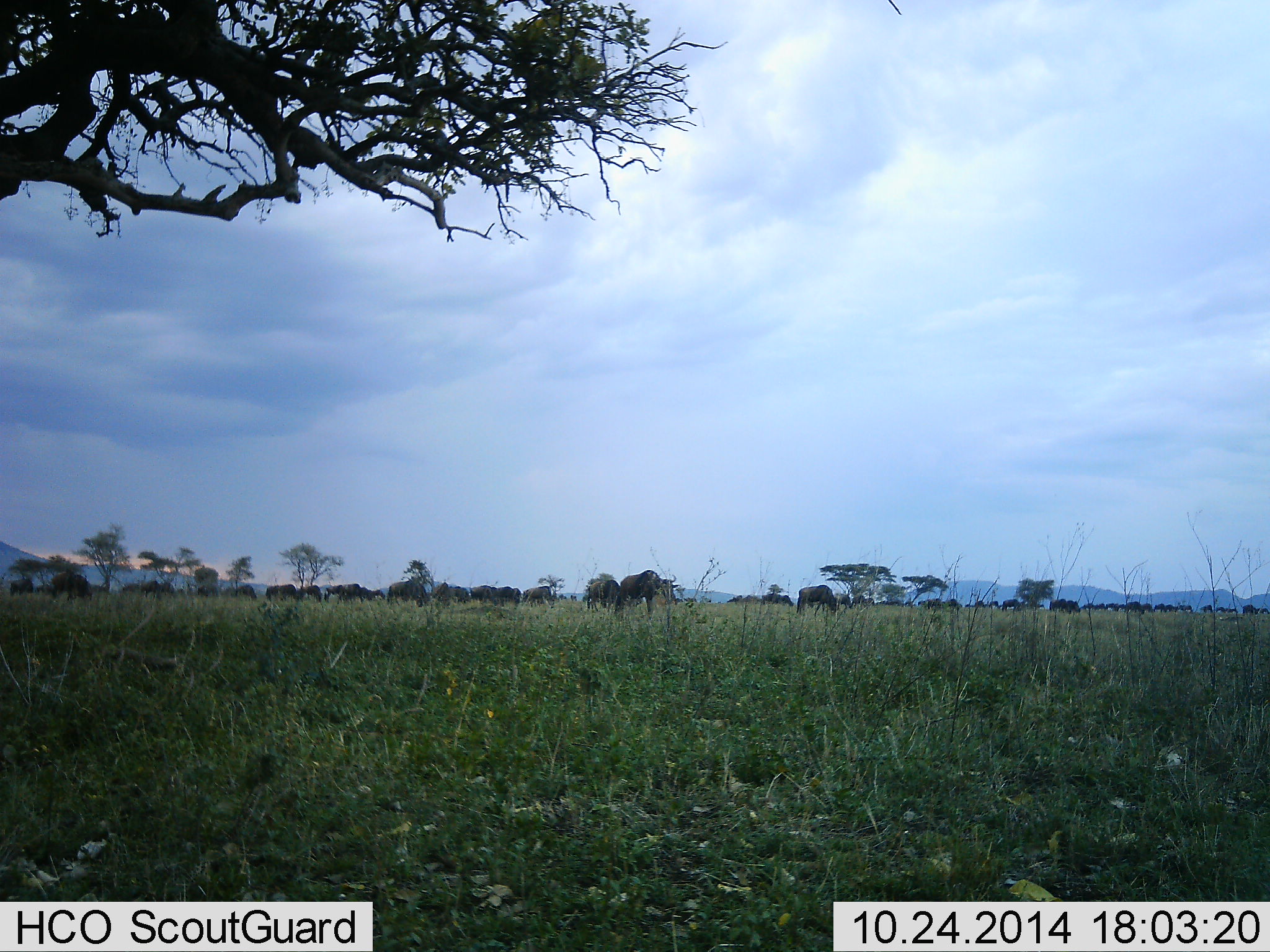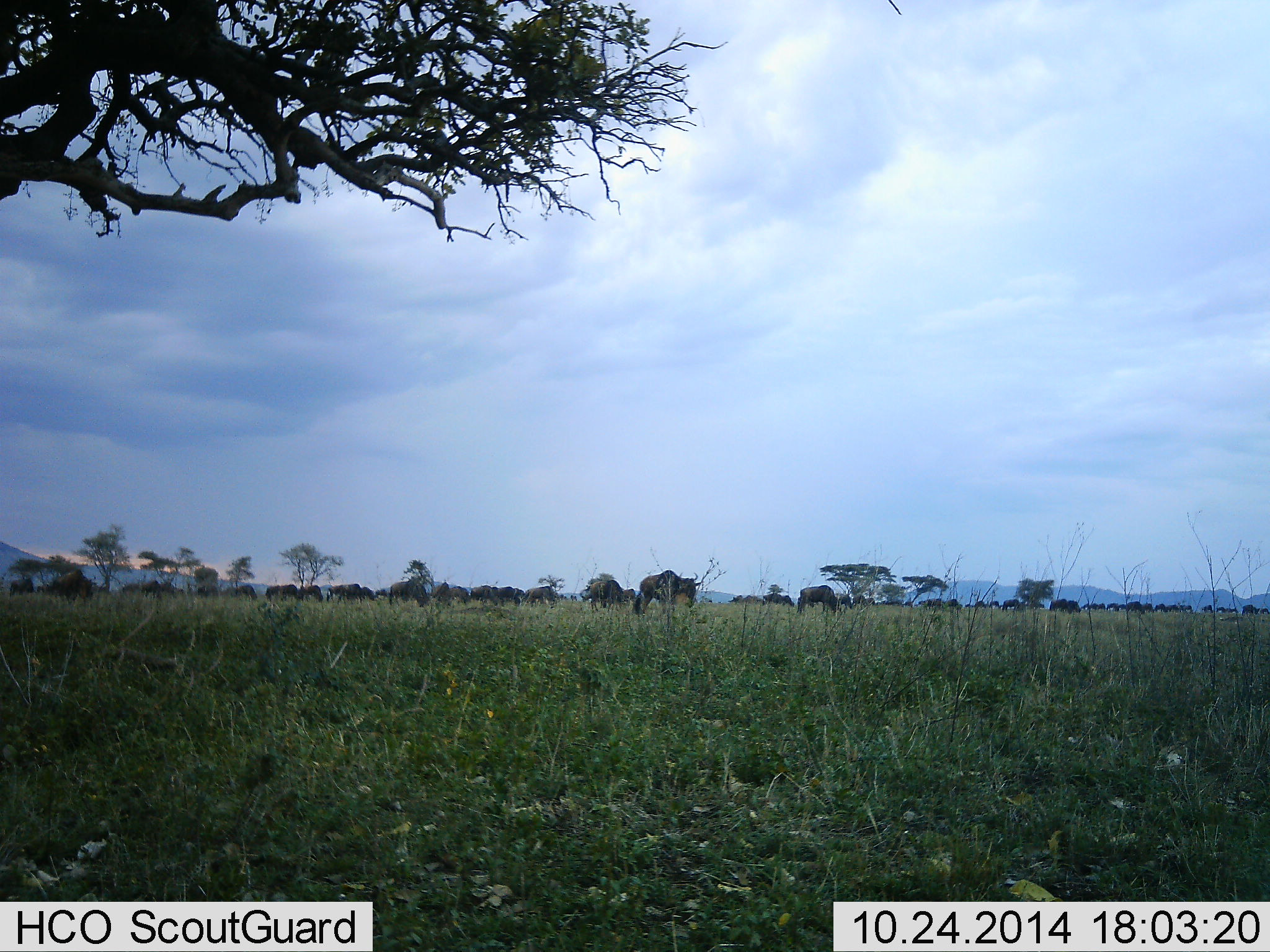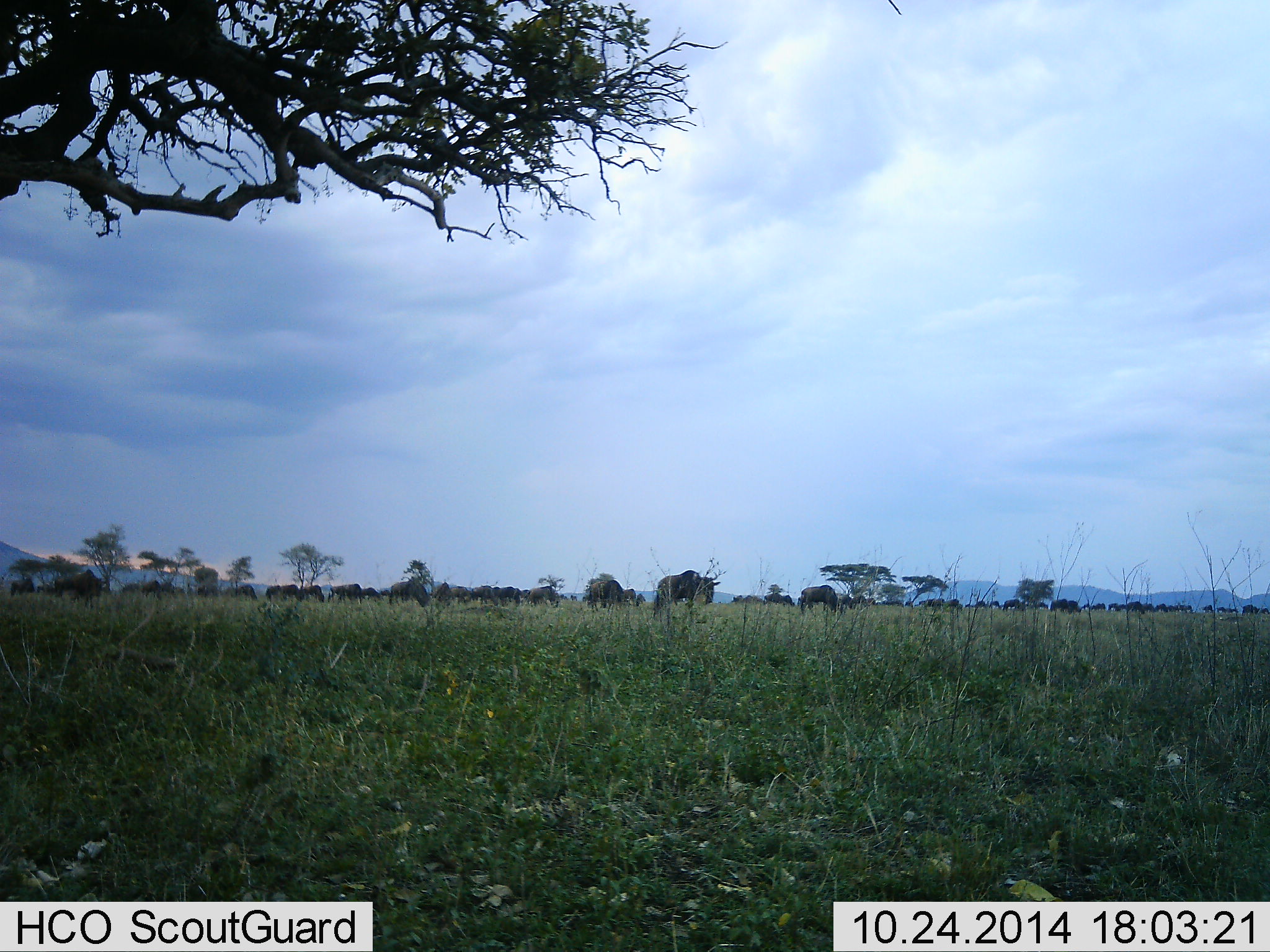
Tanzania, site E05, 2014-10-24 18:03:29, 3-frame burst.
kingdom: Animalia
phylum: Chordata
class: Mammalia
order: Artiodactyla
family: Bovidae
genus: Connochaetes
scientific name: Connochaetes taurinus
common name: blue wildebeest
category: wildebeest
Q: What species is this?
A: Wildebeest (blue wildebeest) (Connochaetes taurinus).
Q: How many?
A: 11-50.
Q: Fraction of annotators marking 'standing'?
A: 80%.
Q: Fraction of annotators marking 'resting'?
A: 10%.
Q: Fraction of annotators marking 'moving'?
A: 60%.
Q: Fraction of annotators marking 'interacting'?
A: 0%.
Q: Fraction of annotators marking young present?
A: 0%.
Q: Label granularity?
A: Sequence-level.